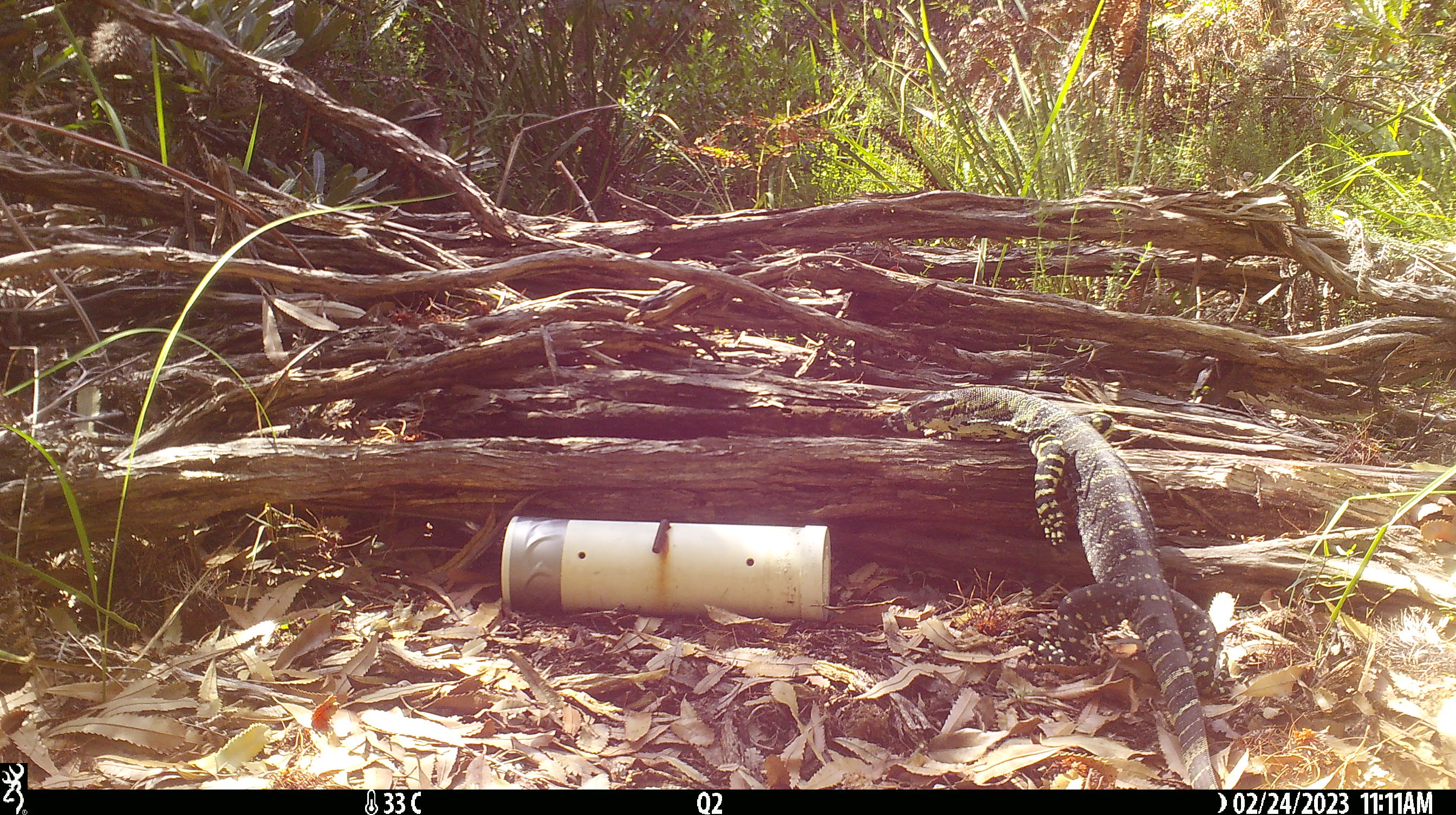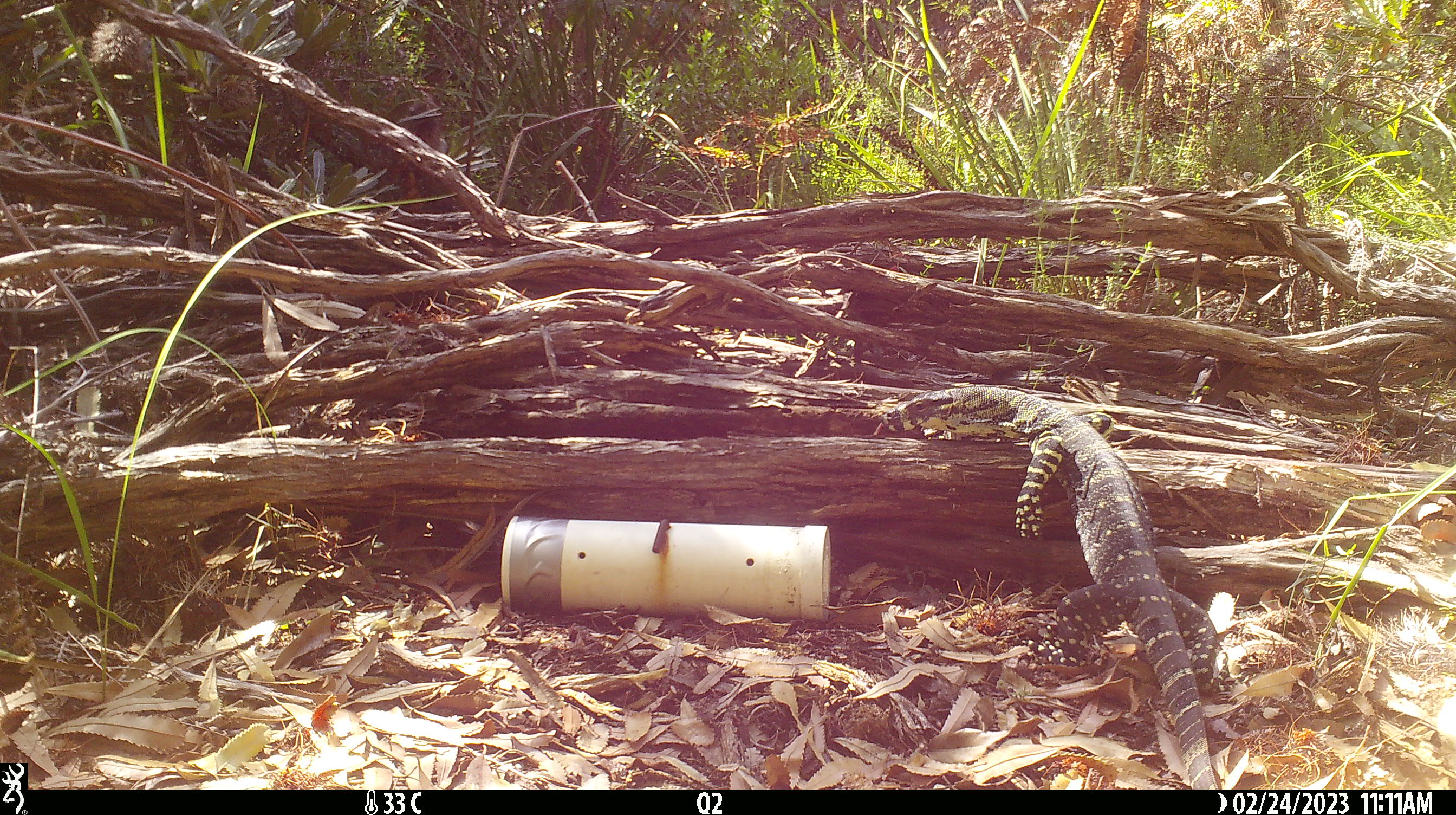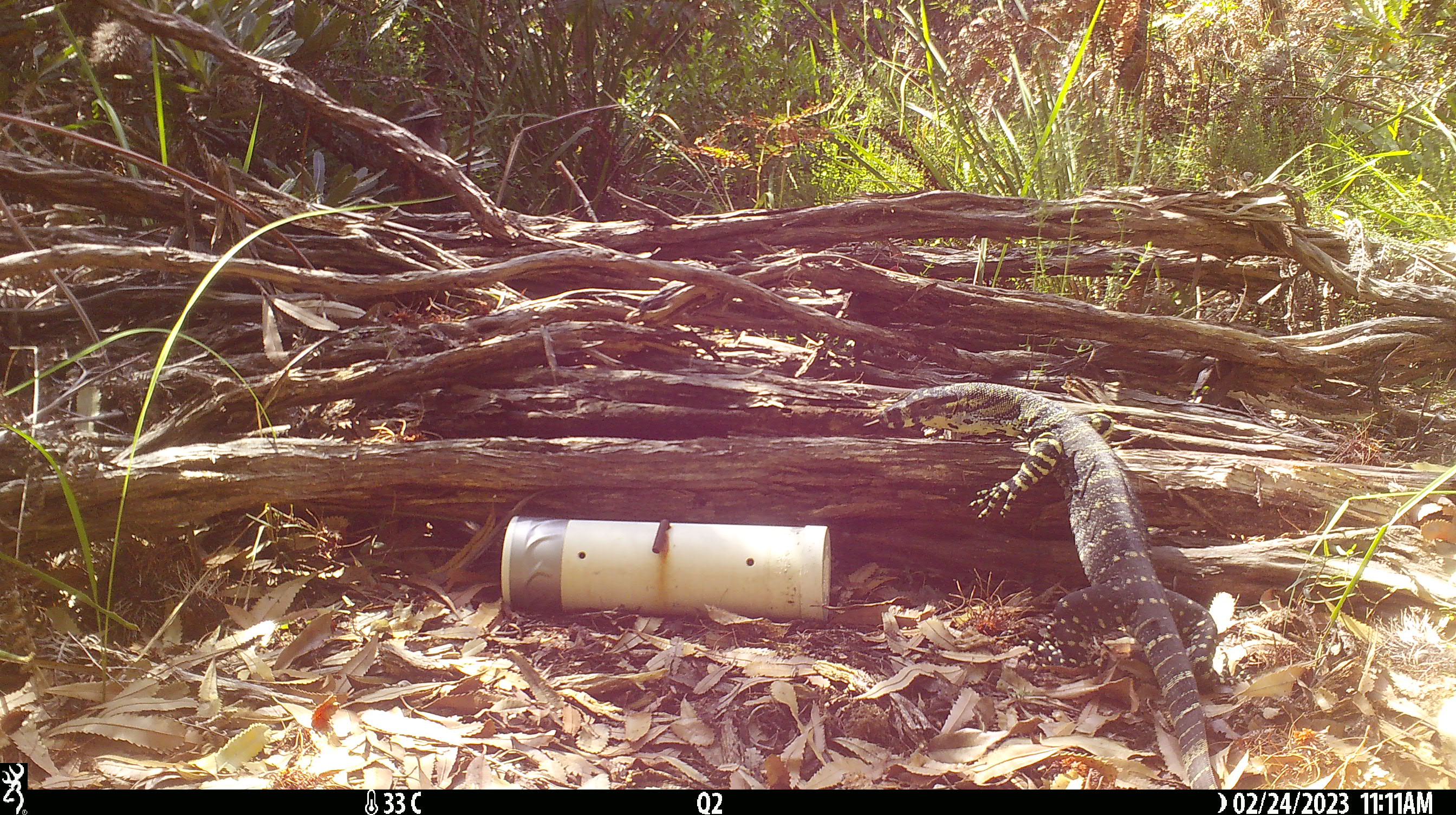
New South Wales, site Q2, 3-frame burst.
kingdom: Animalia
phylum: Chordata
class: Reptilia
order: Squamata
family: Varanidae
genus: Varanus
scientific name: Varanus varius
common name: lace monitor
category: goanna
Goanna (lace monitor) (Varanus varius).